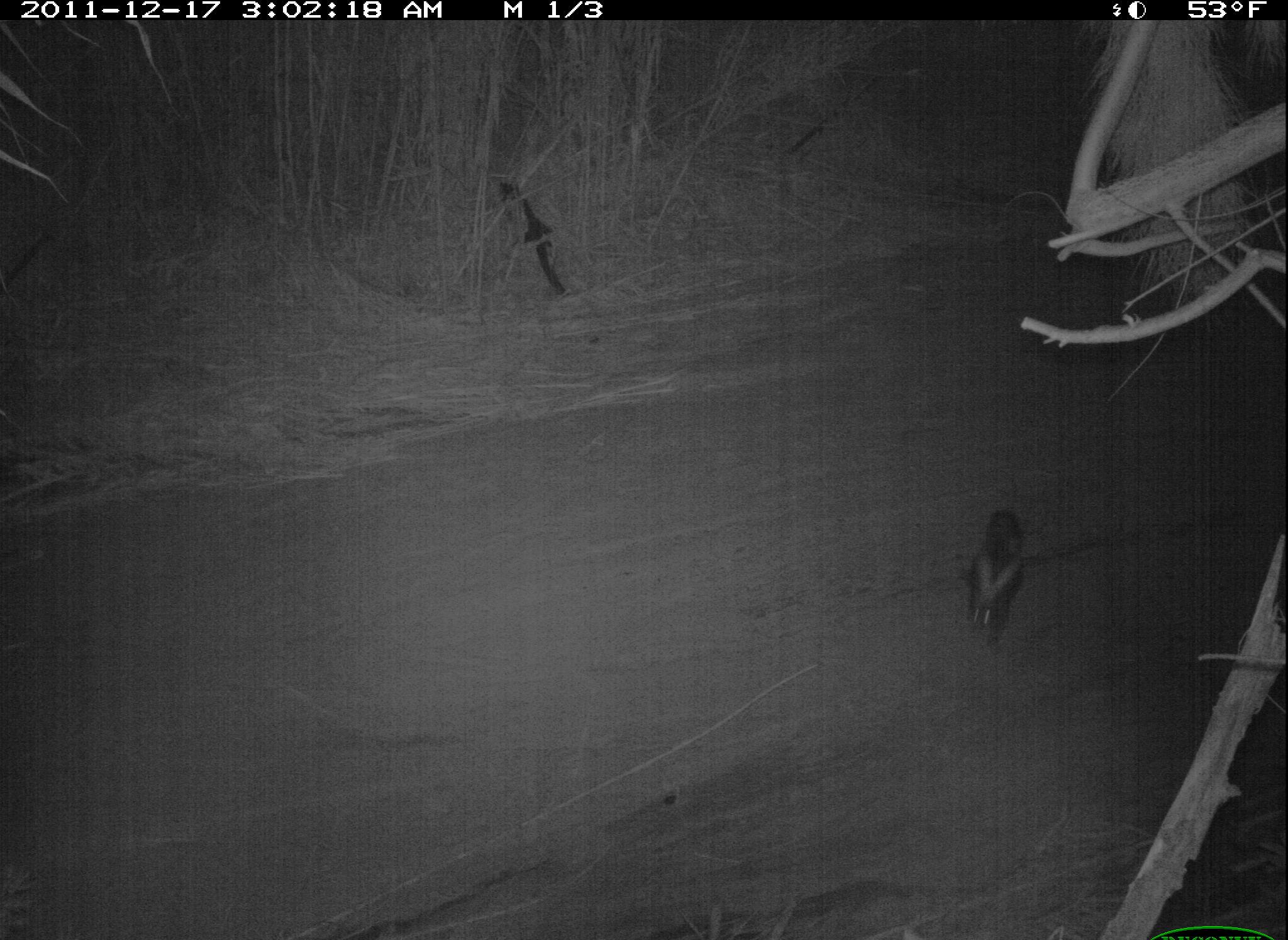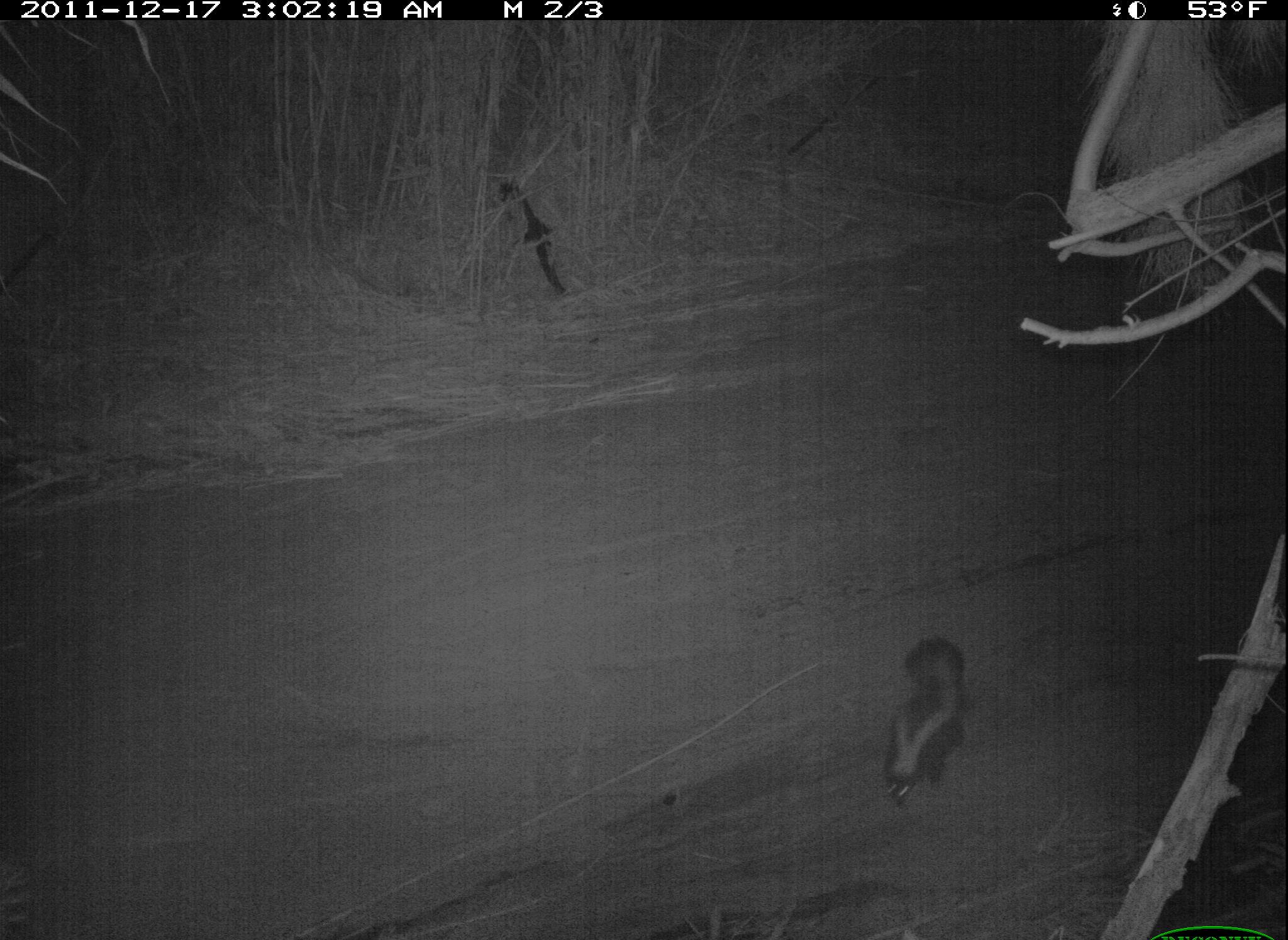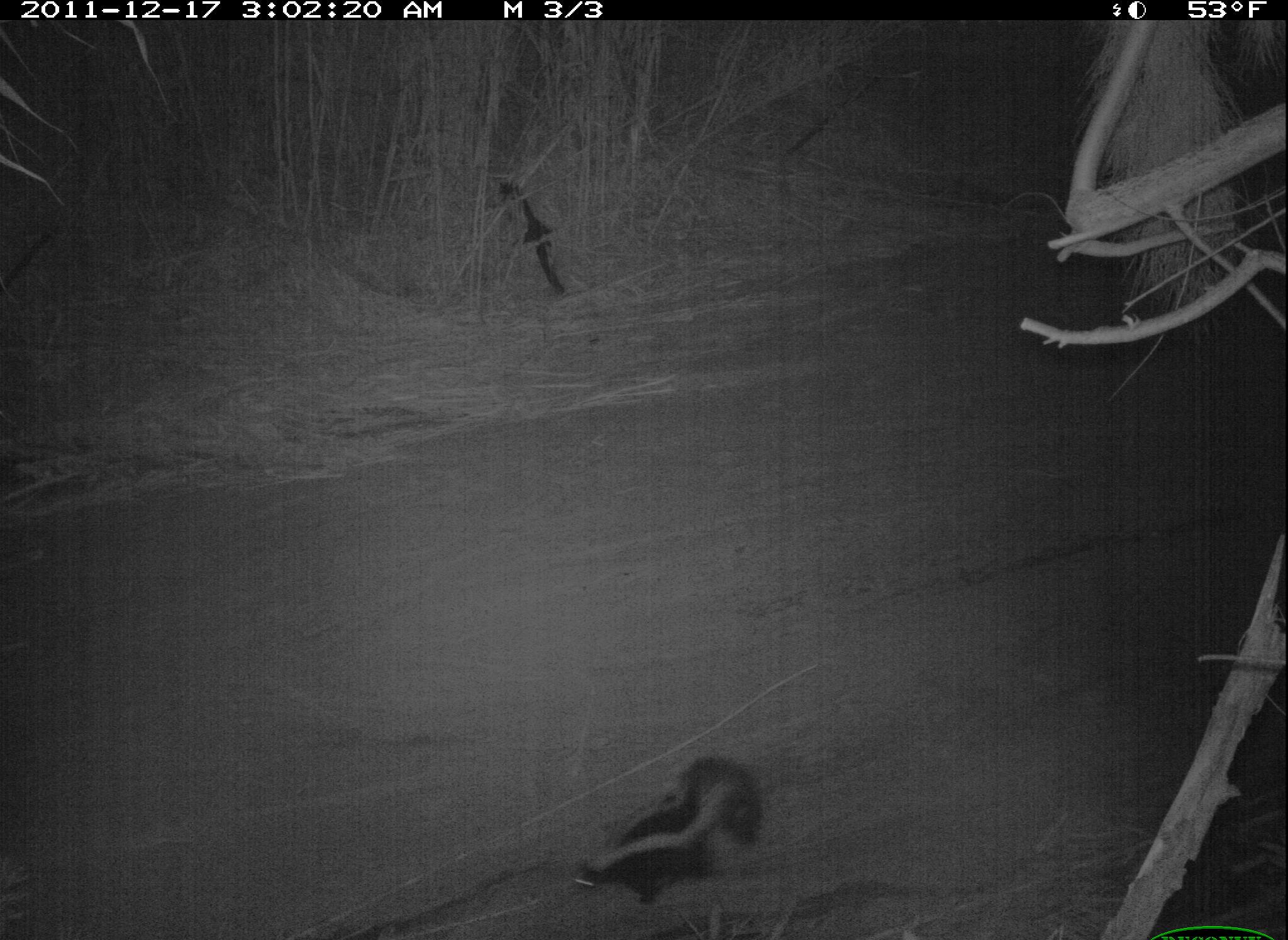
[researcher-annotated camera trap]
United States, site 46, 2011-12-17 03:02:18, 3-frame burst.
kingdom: Animalia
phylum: Chordata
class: Mammalia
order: Carnivora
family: Mephitidae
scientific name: Mephitidae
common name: skunk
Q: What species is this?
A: Skunk (Mephitidae).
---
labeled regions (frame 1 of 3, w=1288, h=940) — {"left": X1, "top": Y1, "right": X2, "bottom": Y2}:
skunk: {"left": 968, "top": 507, "right": 1059, "bottom": 657}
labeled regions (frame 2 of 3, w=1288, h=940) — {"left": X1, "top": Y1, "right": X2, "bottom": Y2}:
skunk: {"left": 873, "top": 612, "right": 985, "bottom": 817}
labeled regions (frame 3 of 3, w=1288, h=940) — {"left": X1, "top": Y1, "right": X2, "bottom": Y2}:
skunk: {"left": 568, "top": 751, "right": 794, "bottom": 918}